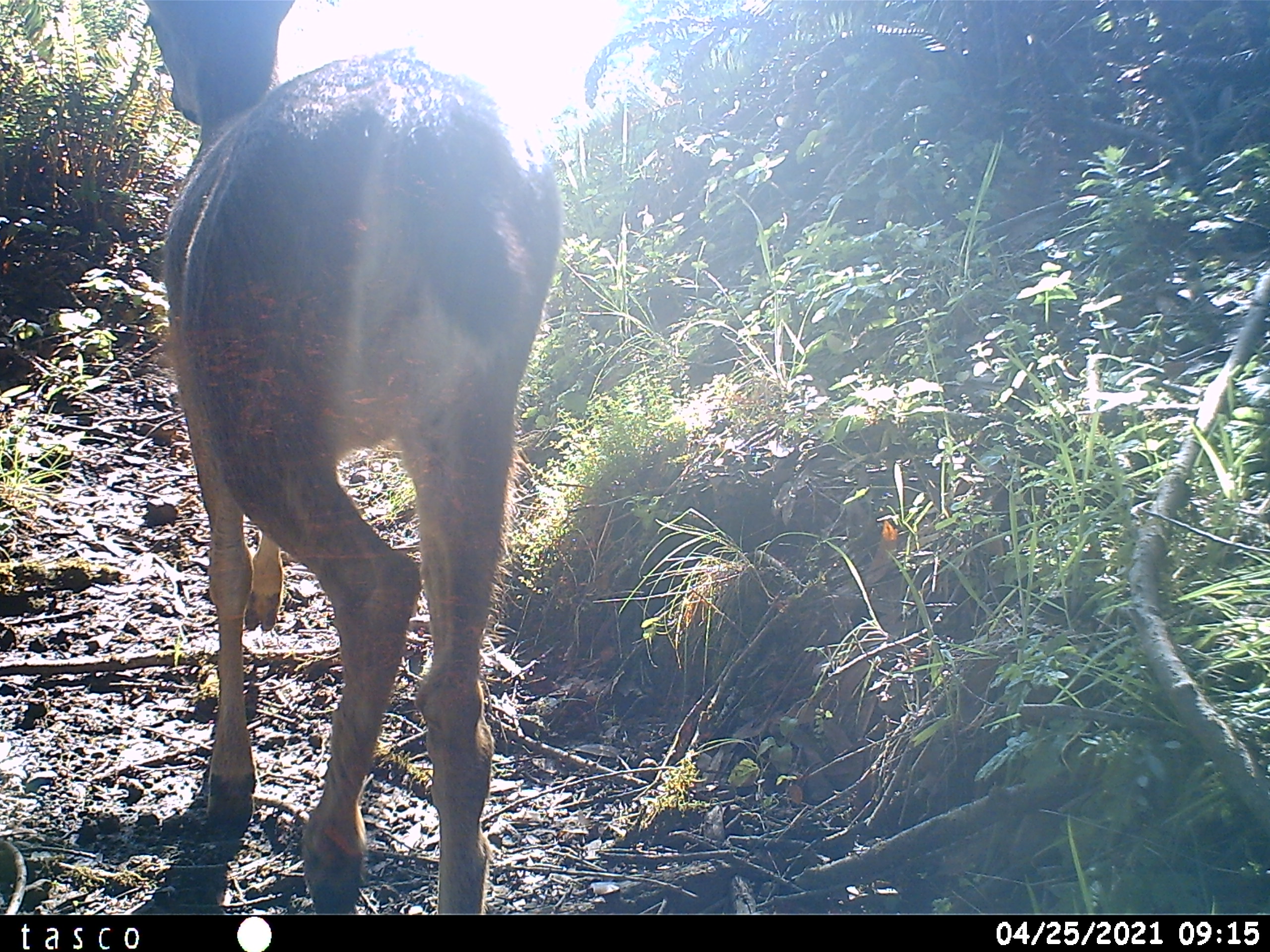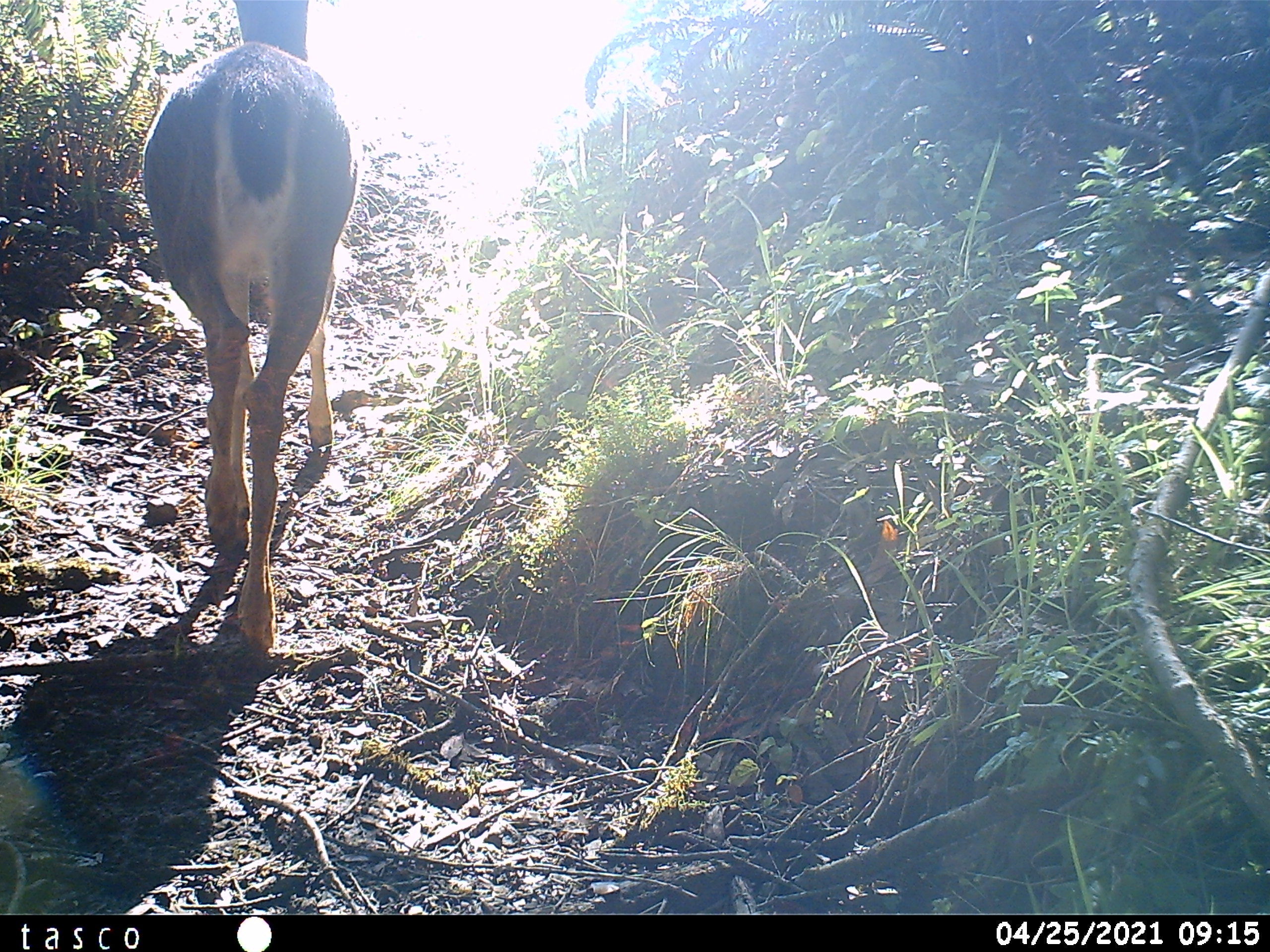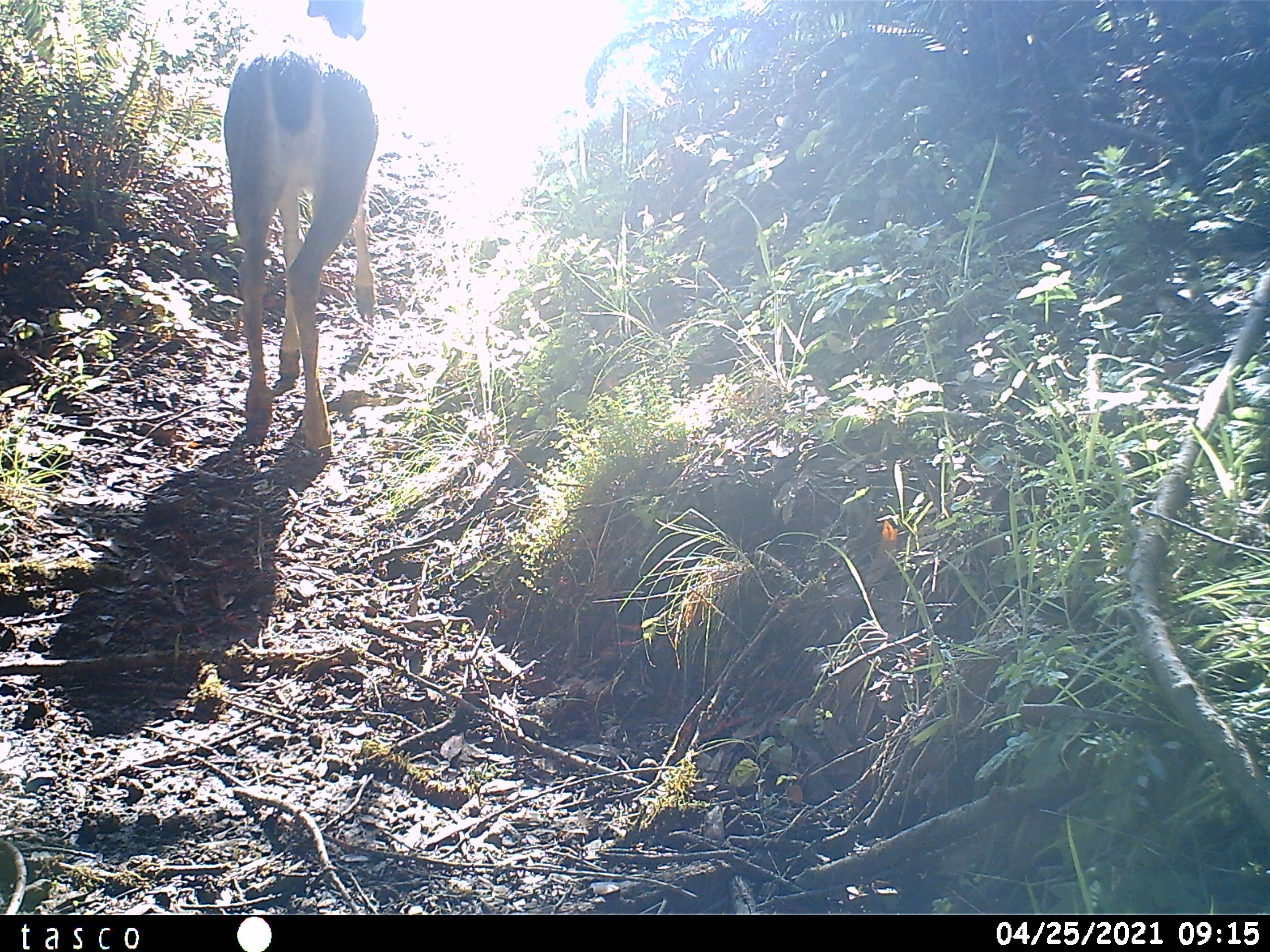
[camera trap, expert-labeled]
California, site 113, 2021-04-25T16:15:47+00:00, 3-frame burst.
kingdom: Animalia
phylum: Chordata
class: Mammalia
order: Artiodactyla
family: Cervidae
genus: Odocoileus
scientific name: Odocoileus hemionus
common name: mule deer